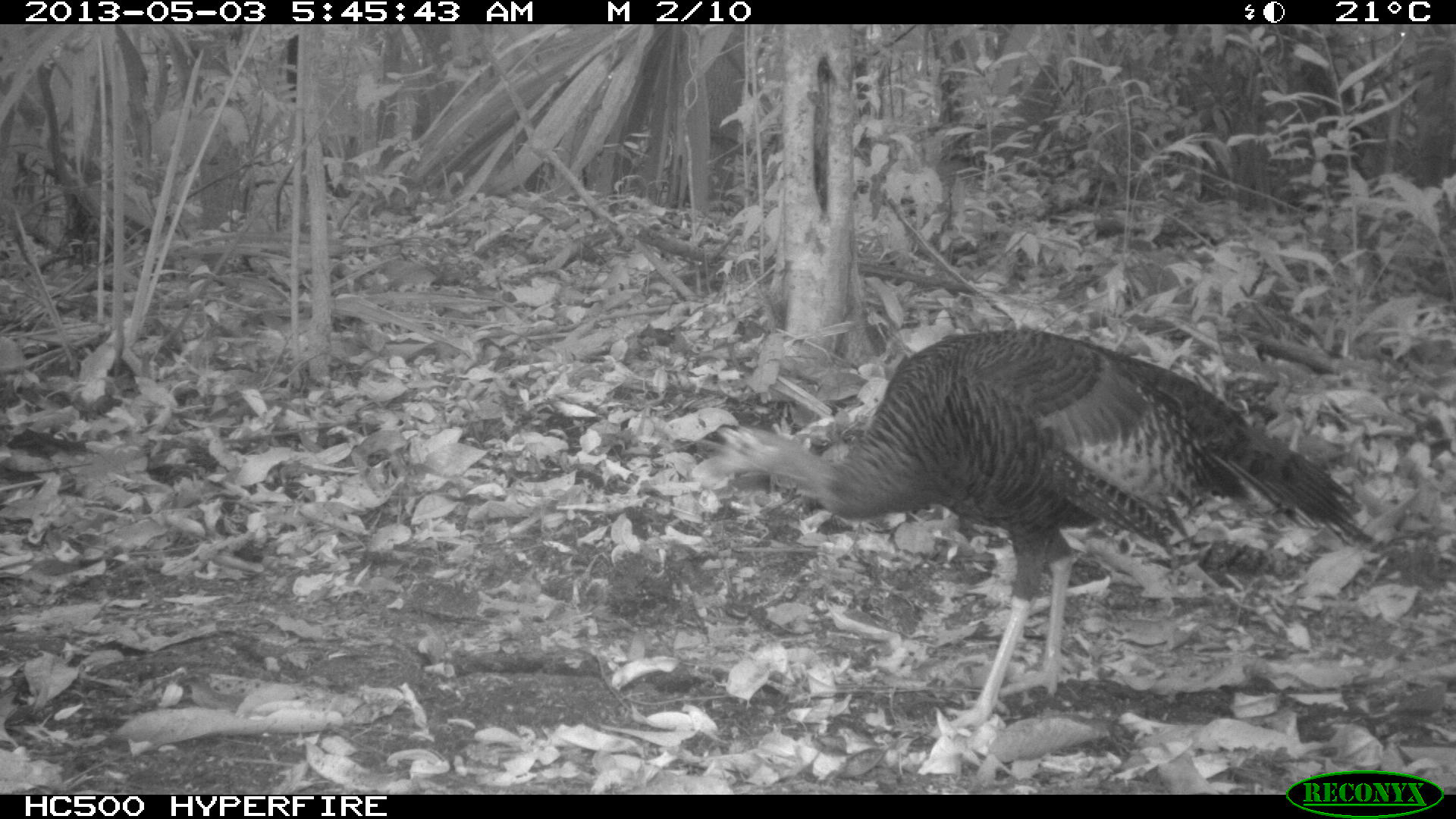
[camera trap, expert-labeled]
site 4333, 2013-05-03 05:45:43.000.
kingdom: Animalia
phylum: Chordata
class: Aves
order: Galliformes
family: Phasianidae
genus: Meleagris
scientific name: Meleagris ocellata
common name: ocellated turkey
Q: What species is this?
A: Meleagris ocellata (ocellated turkey).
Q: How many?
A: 1.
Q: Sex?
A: Female.